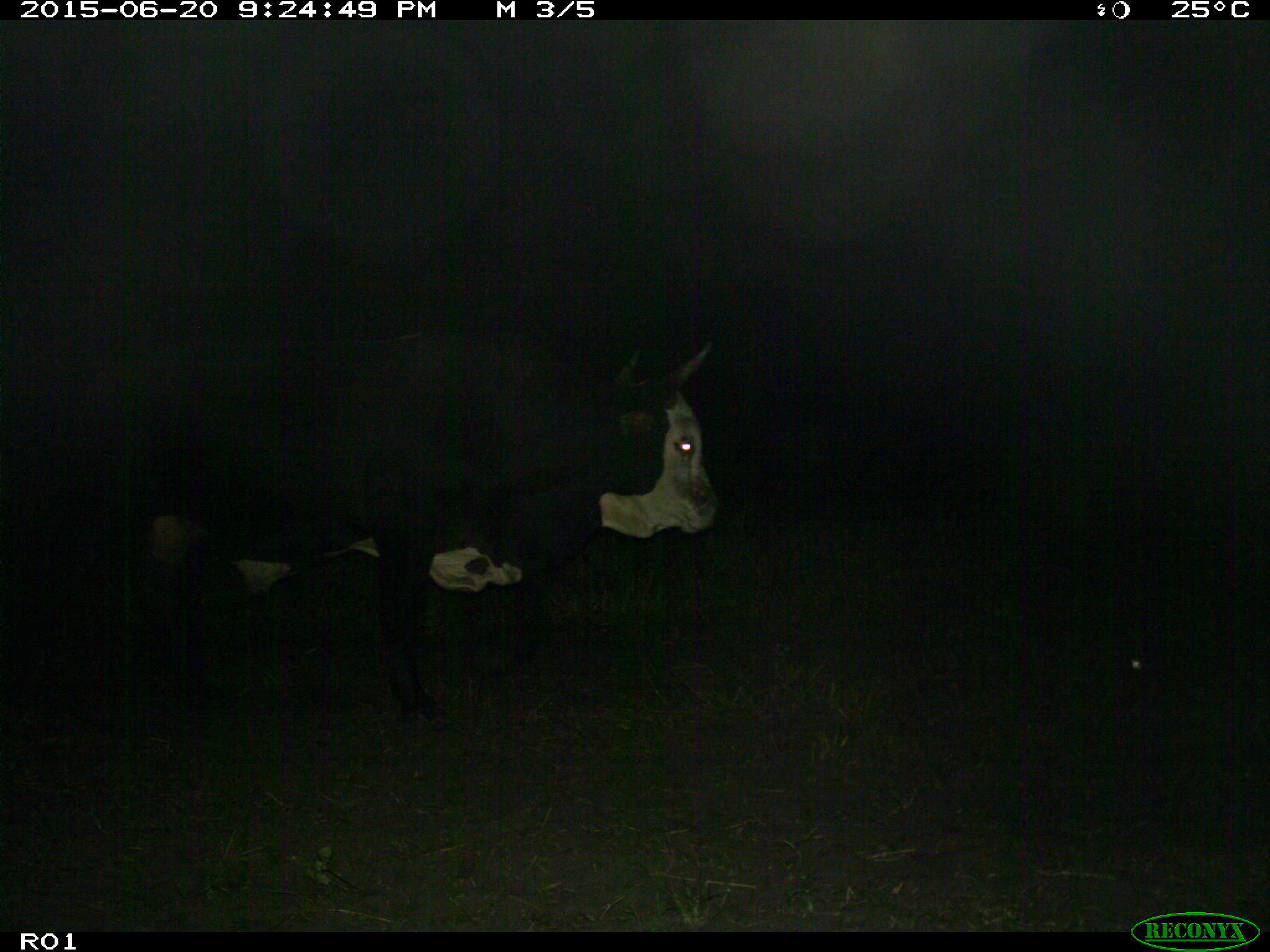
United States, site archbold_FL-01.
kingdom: Animalia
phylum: Chordata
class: Mammalia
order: Artiodactyla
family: Bovidae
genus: Bos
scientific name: Bos taurus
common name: domestic cow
Bos taurus (domestic cow).